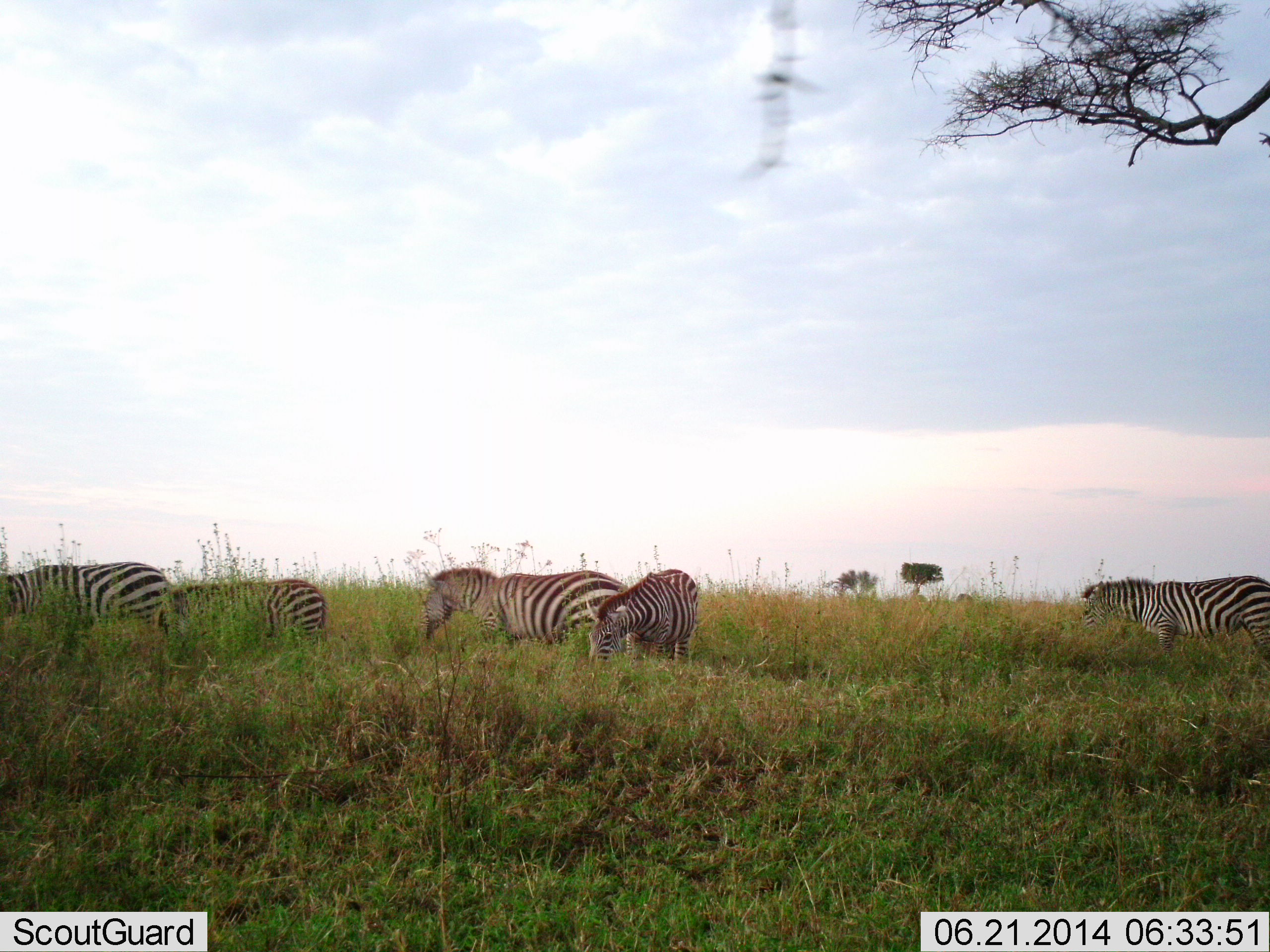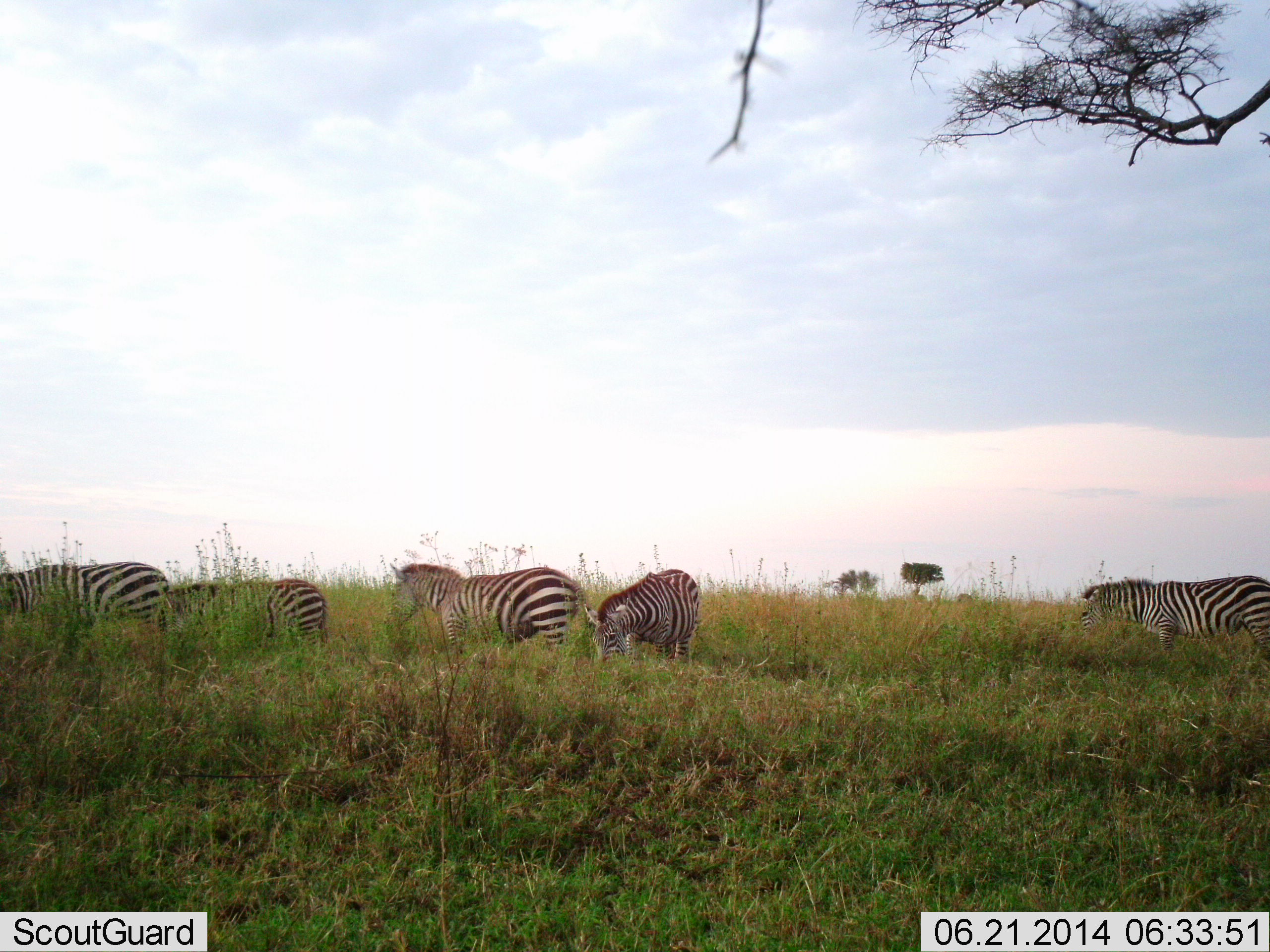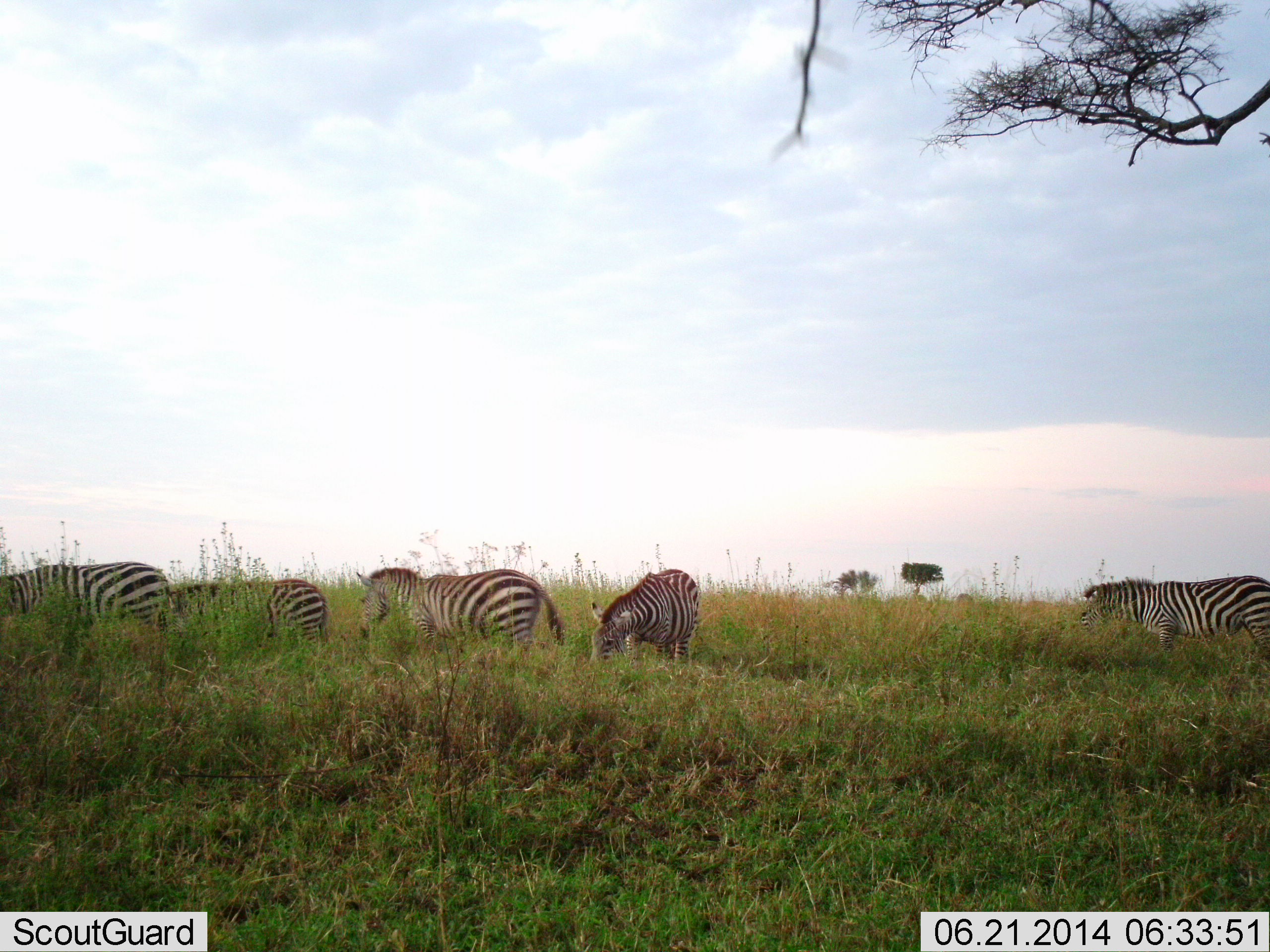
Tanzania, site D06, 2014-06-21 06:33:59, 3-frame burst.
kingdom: Animalia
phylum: Chordata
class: Mammalia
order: Perissodactyla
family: Equidae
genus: Equus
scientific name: Equus quagga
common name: plains zebra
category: zebra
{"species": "zebra (plains zebra) (Equus quagga)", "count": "5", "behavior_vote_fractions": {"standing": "80%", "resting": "0%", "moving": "60%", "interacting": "0%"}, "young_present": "0%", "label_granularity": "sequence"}